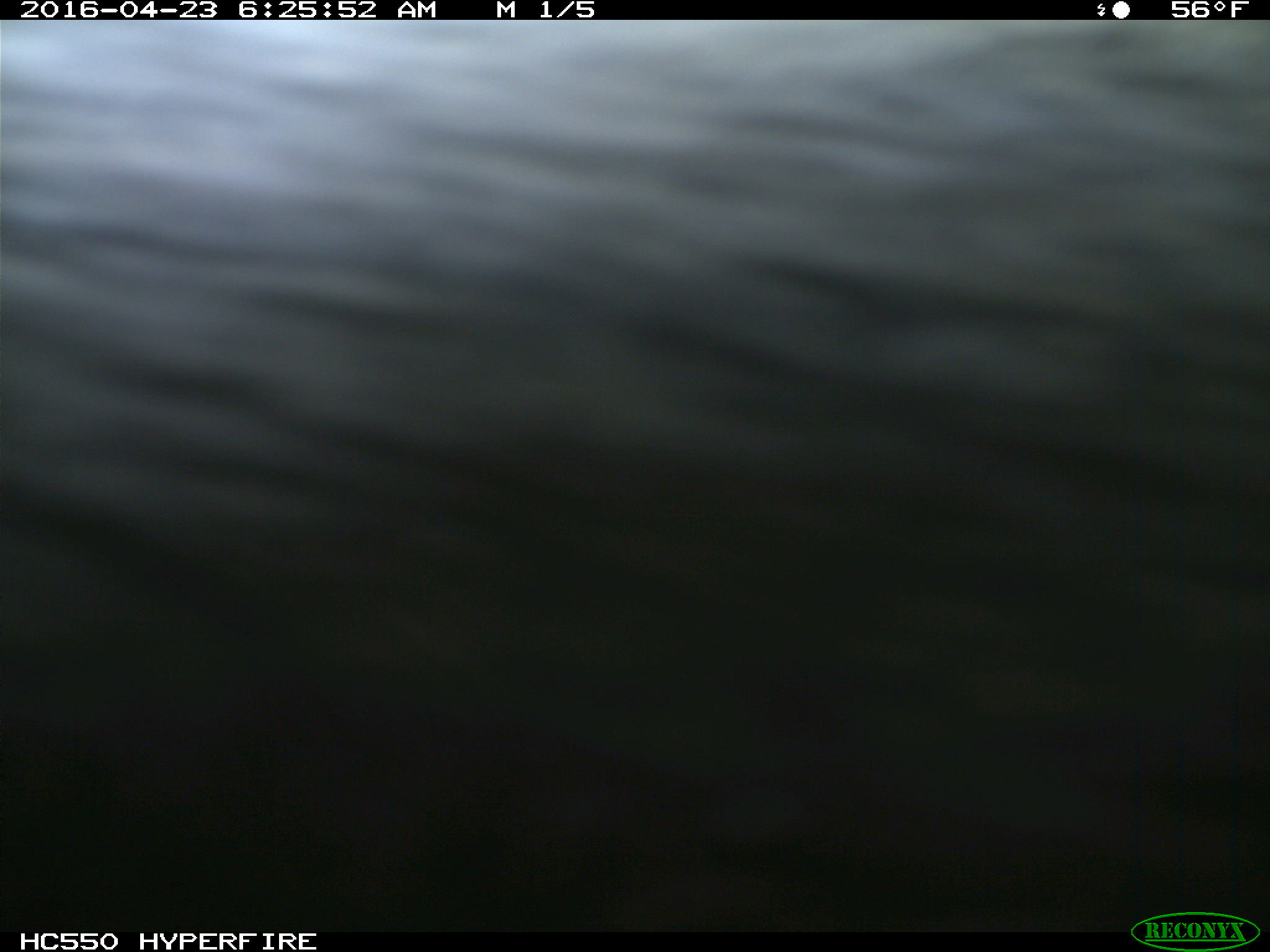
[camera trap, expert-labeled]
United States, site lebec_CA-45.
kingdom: Animalia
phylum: Chordata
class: Mammalia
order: Artiodactyla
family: Bovidae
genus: Bos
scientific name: Bos taurus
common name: domestic cow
Bos taurus (domestic cow).